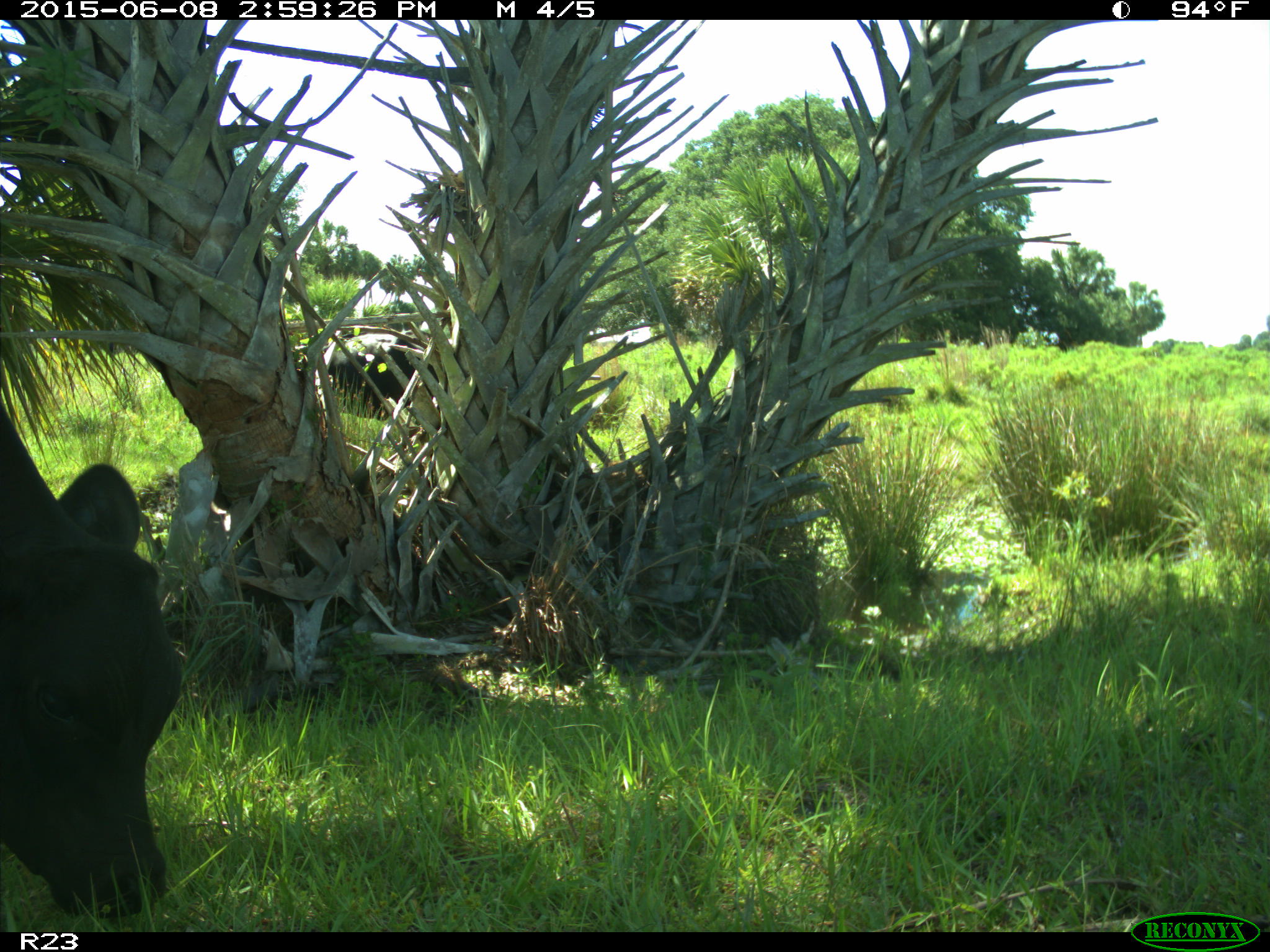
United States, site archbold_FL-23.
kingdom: Animalia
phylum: Chordata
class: Mammalia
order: Artiodactyla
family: Bovidae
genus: Bos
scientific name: Bos taurus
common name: domestic cow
Bos taurus (domestic cow).